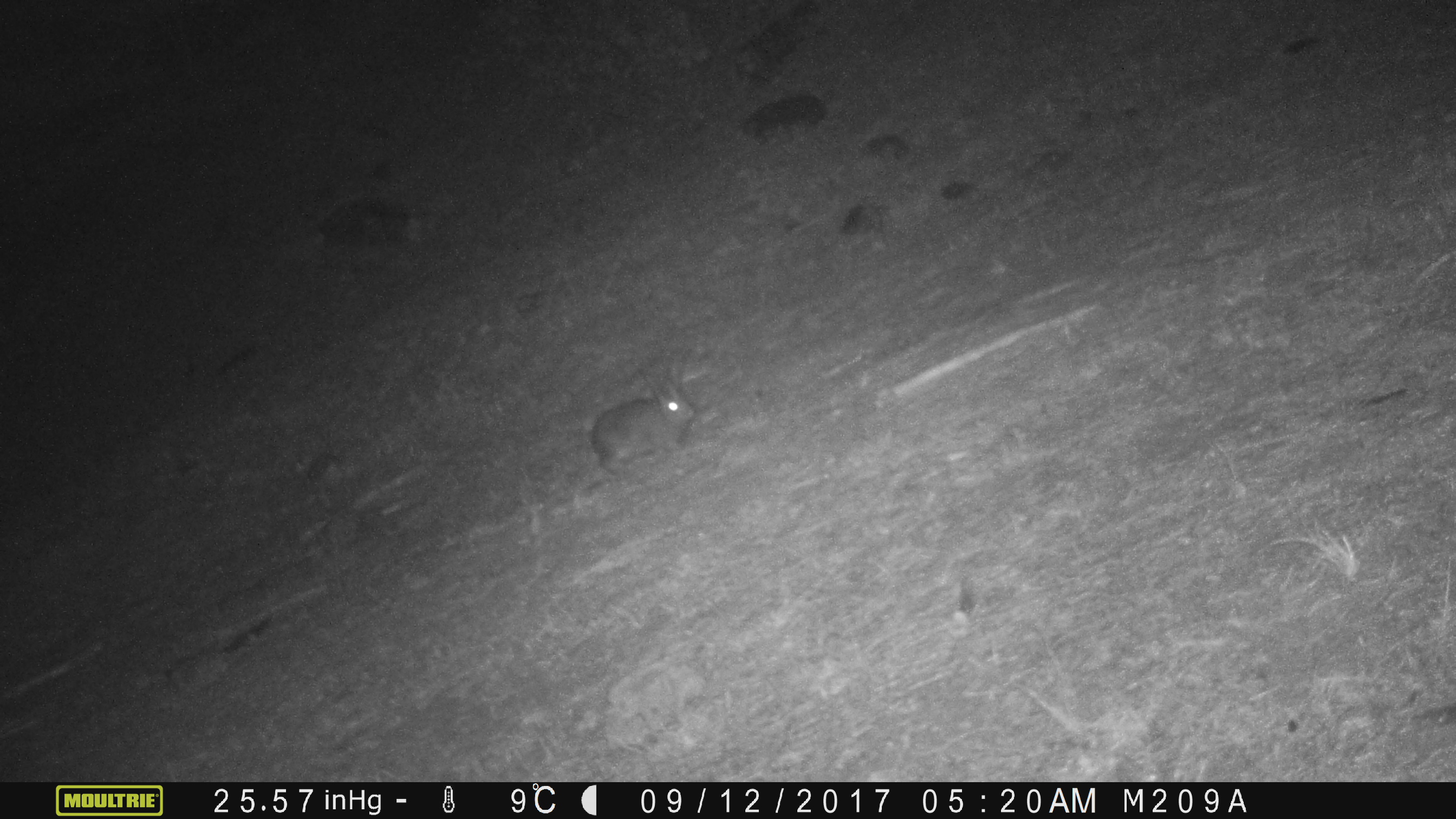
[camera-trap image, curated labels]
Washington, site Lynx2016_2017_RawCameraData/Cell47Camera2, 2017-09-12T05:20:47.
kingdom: Animalia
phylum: Chordata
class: Mammalia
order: Lagomorpha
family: Leporidae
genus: Lepus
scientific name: Lepus americanus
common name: snowshoe hare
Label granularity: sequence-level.